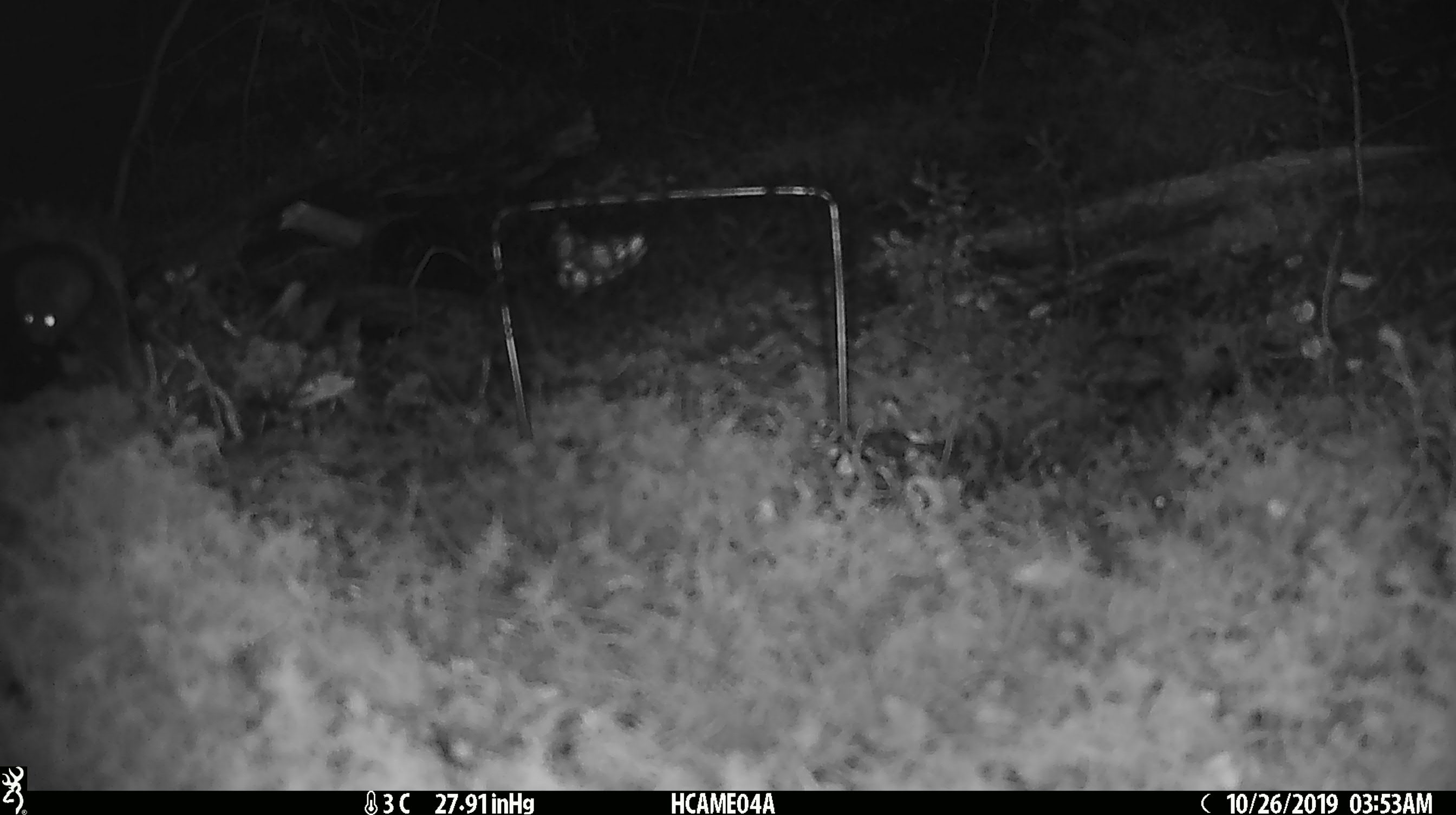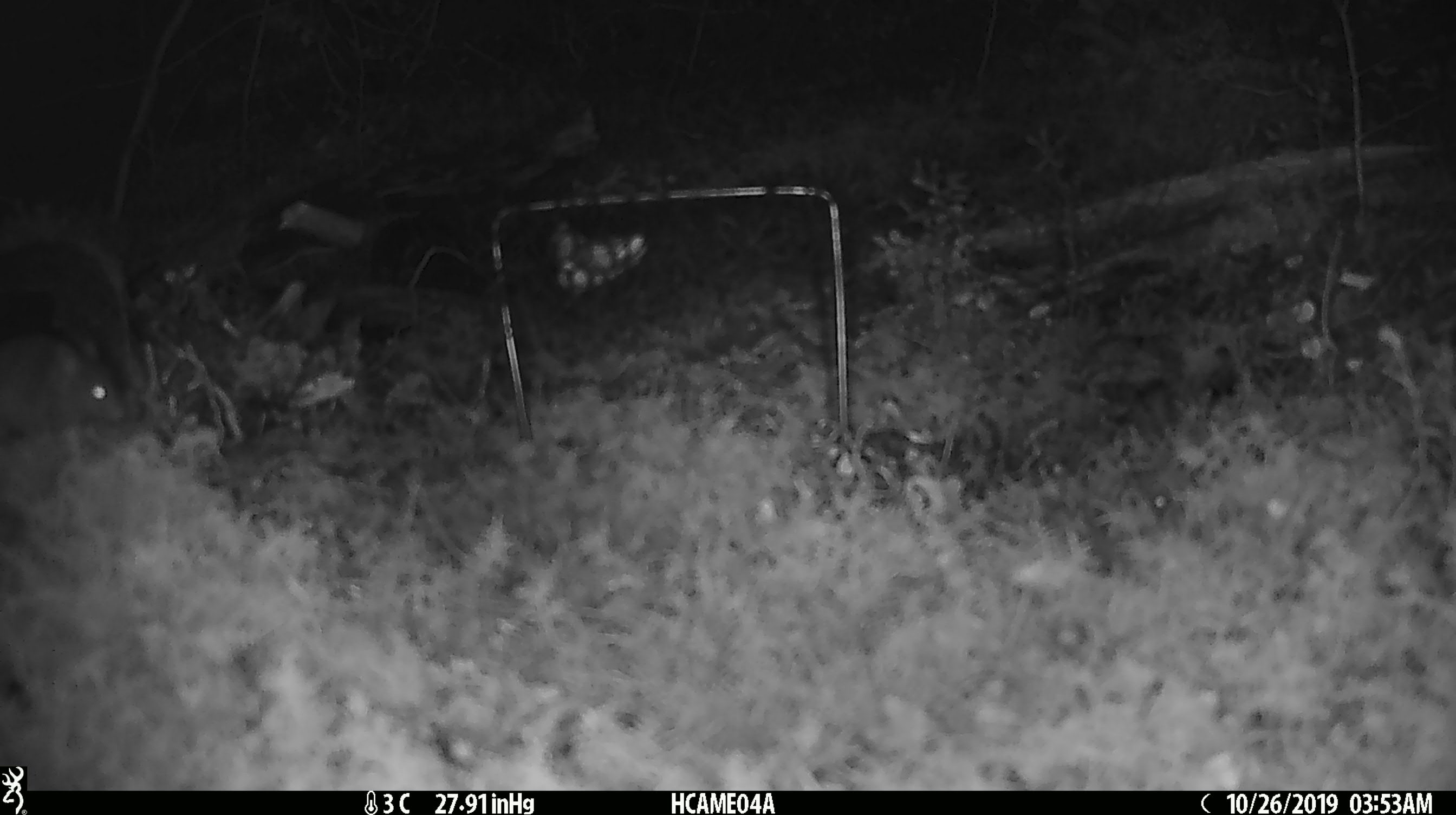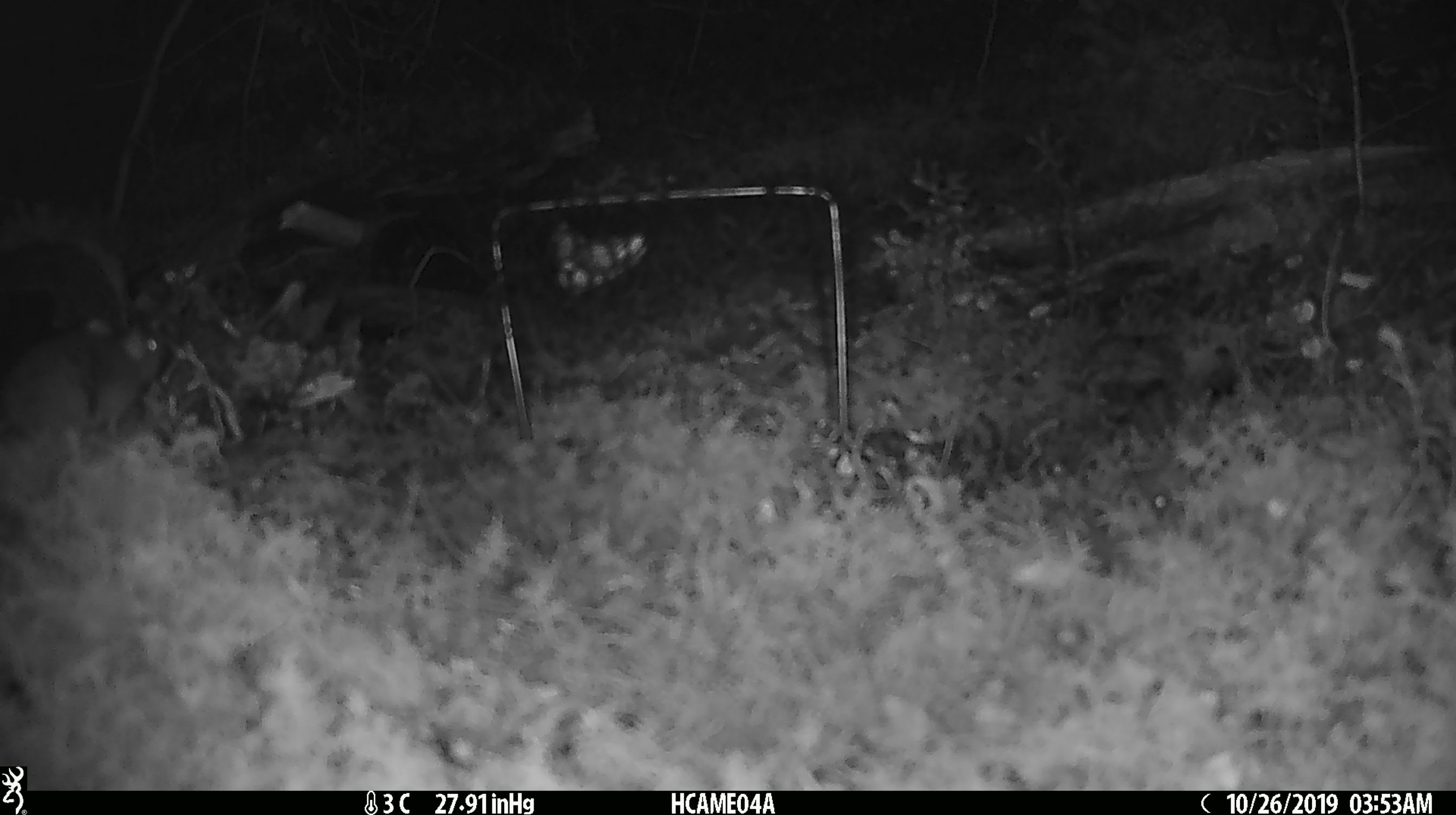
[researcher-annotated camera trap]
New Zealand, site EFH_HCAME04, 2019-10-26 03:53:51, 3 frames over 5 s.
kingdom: Animalia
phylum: Chordata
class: Mammalia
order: Rodentia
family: Muridae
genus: Mus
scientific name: Mus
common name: mouse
Mouse (Mus).